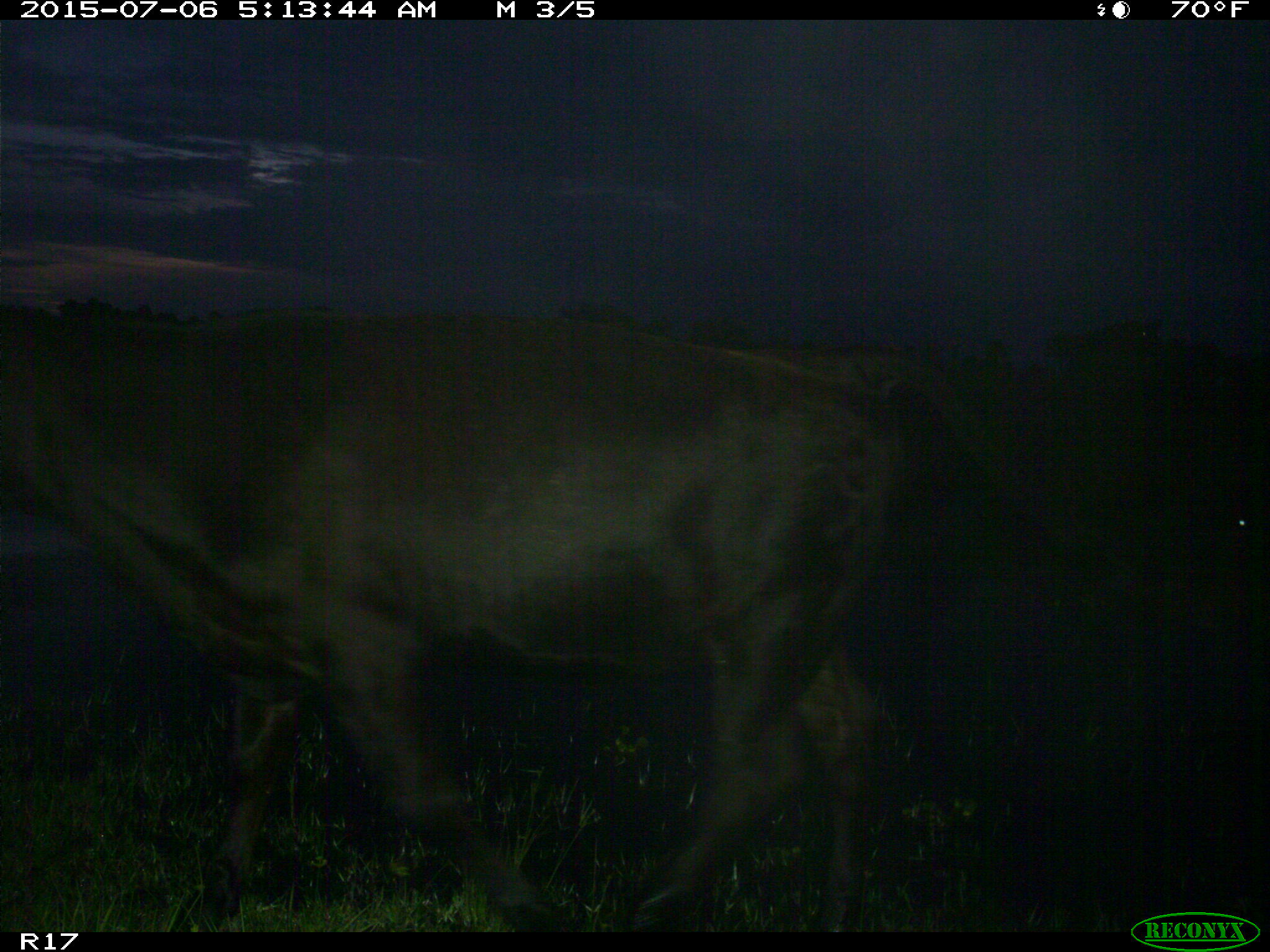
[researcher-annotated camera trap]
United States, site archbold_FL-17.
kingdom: Animalia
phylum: Chordata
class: Mammalia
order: Artiodactyla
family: Bovidae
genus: Bos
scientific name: Bos taurus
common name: domestic cow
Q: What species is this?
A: Bos taurus (domestic cow).